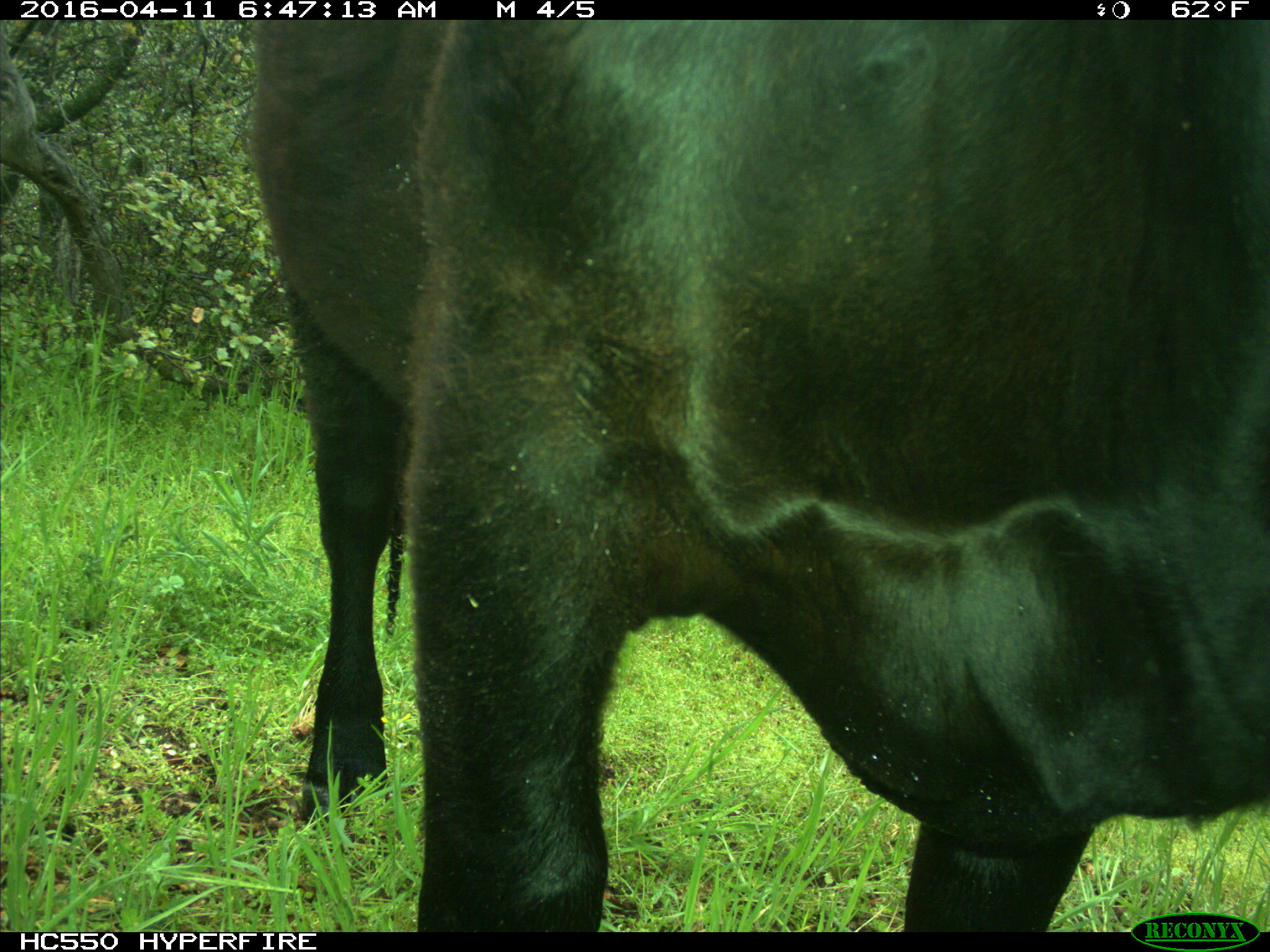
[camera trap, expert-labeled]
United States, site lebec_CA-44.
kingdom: Animalia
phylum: Chordata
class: Mammalia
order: Artiodactyla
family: Bovidae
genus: Bos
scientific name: Bos taurus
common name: domestic cow